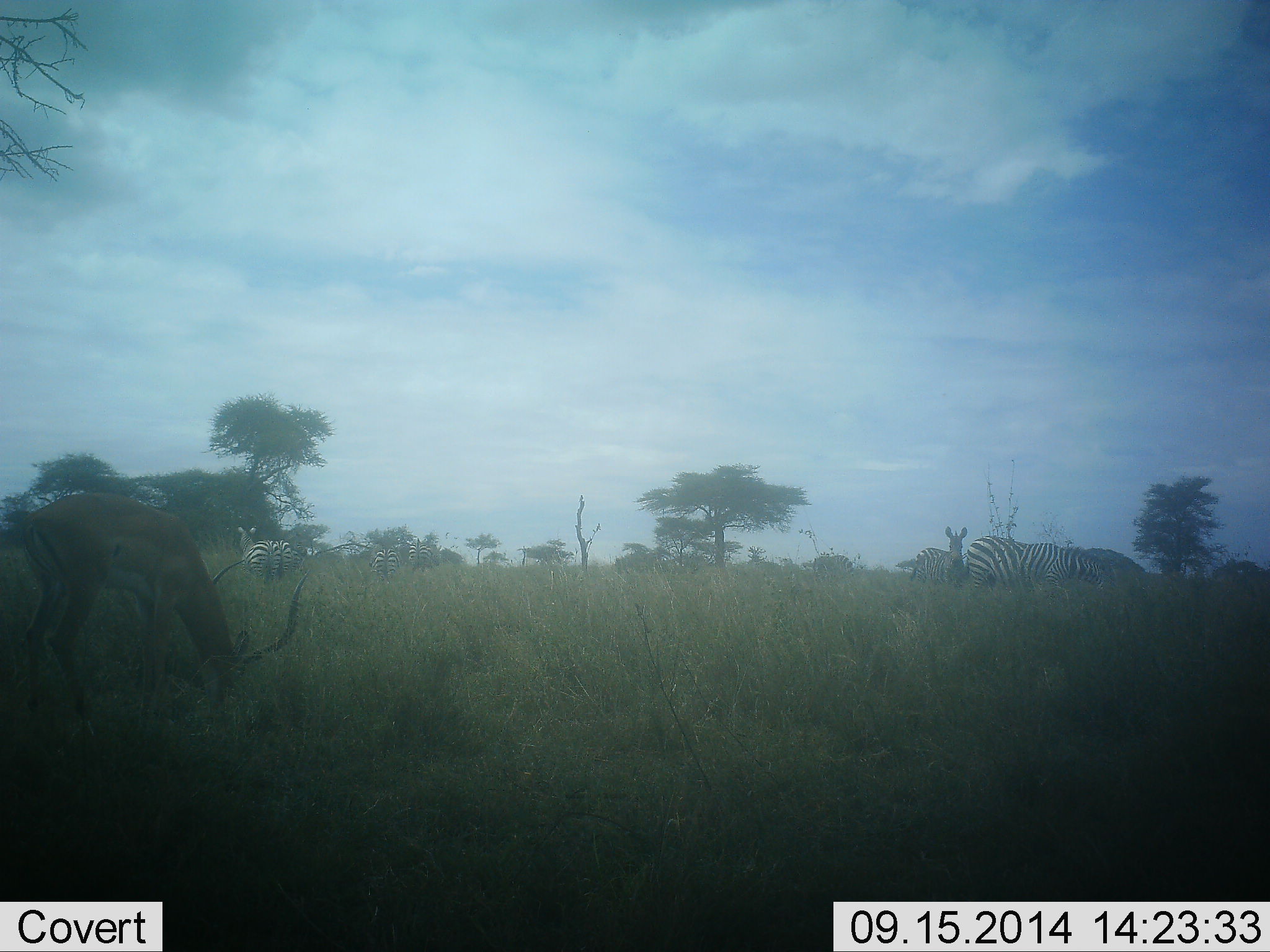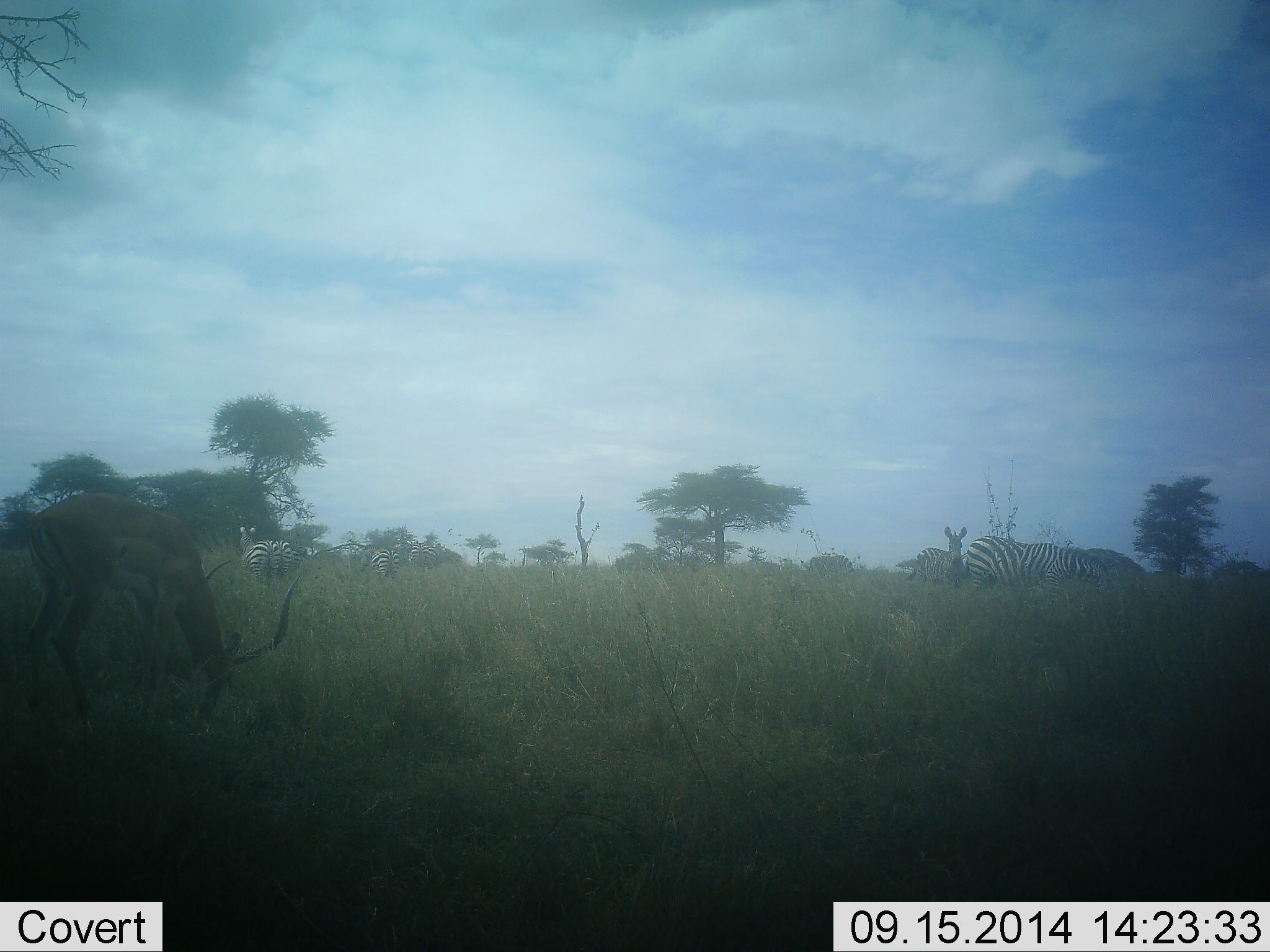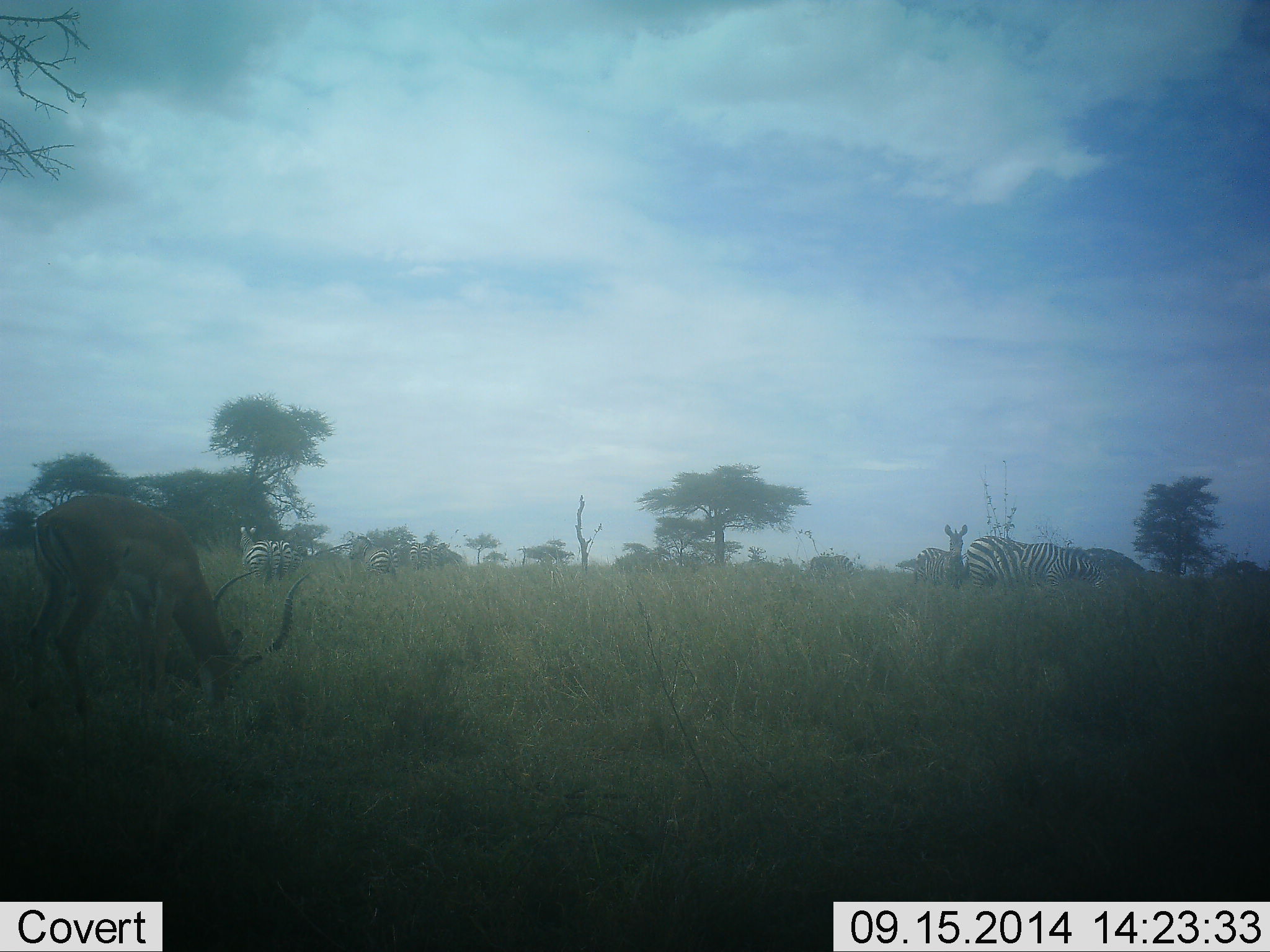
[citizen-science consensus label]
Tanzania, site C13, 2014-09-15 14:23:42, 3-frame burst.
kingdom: Animalia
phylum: Chordata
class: Mammalia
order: Artiodactyla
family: Bovidae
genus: Aepyceros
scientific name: Aepyceros melampus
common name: impala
Impala (Aepyceros melampus), count 1. Behavior (volunteer vote fractions): standing 0%, resting 0%, moving 0%, interacting 0%. Young present (vote fraction): 0%. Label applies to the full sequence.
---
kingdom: Animalia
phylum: Chordata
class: Mammalia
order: Perissodactyla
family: Equidae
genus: Equus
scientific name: Equus quagga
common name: plains zebra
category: zebra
Zebra (plains zebra) (Equus quagga), count 7. Behavior (volunteer vote fractions): standing 69%, resting 6%, moving 12%, interacting 6%. Young present (vote fraction): 0%. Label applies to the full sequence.